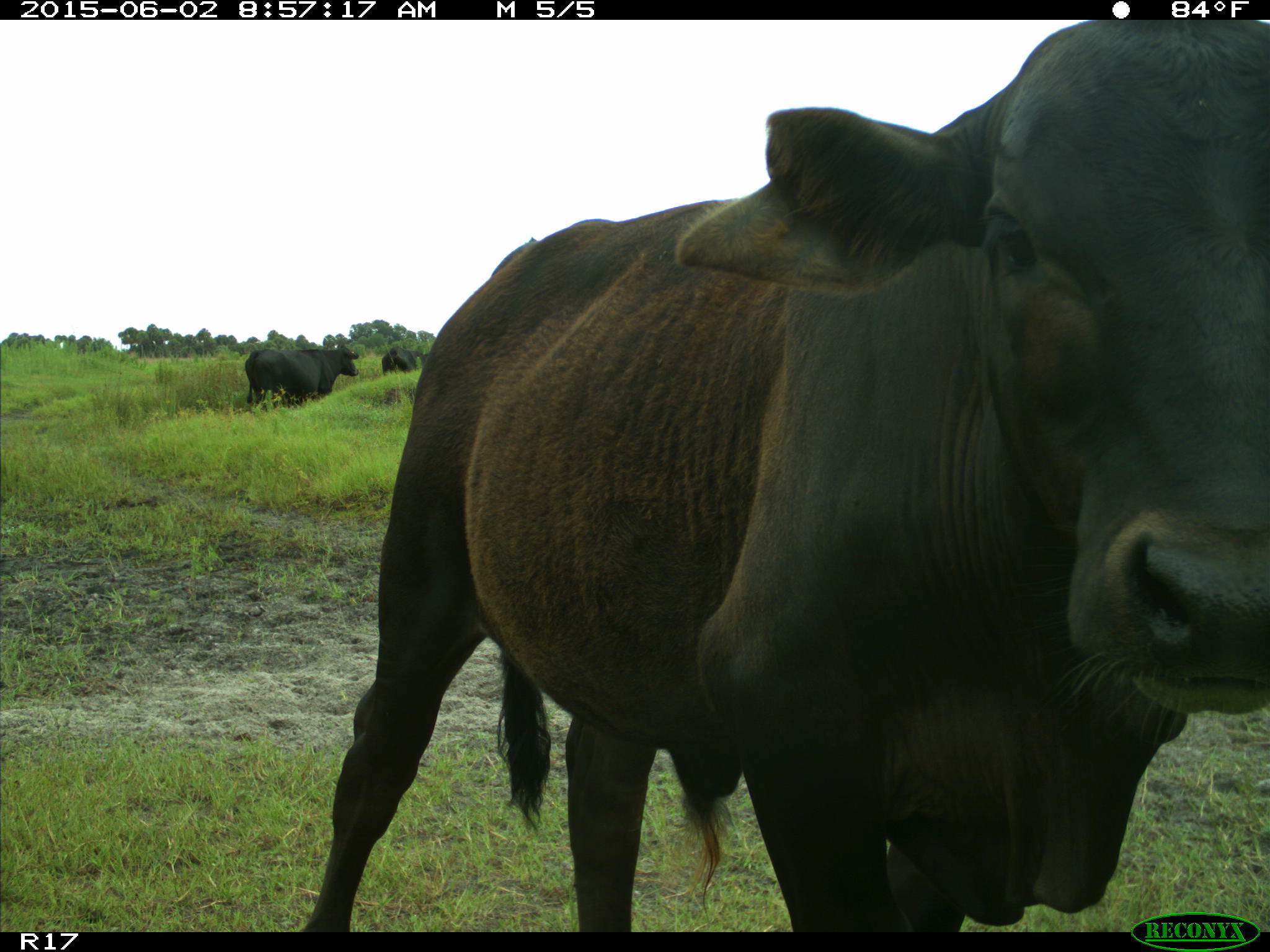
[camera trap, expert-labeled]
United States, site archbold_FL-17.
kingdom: Animalia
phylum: Chordata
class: Mammalia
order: Artiodactyla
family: Bovidae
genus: Bos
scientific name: Bos taurus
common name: domestic cow